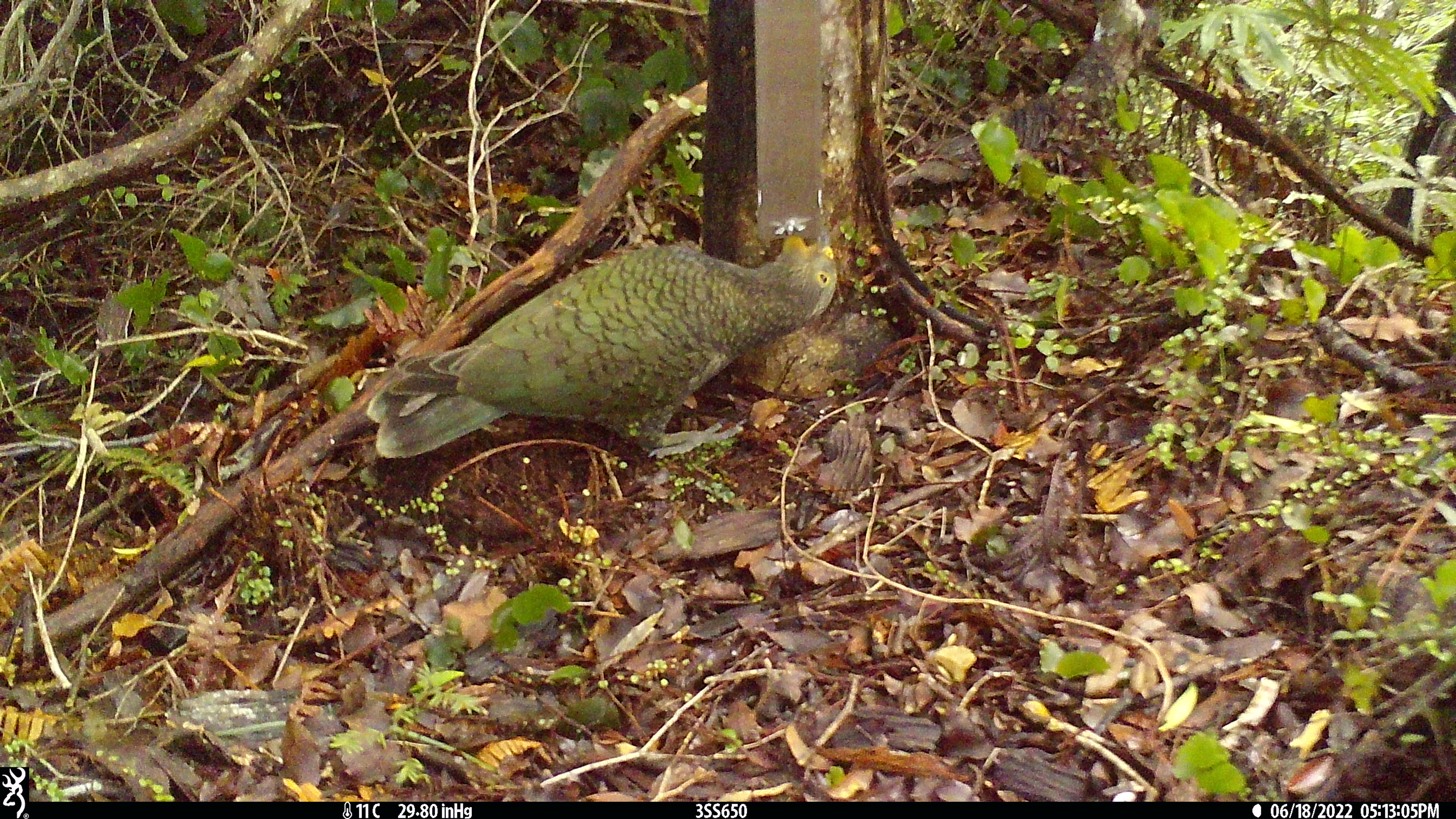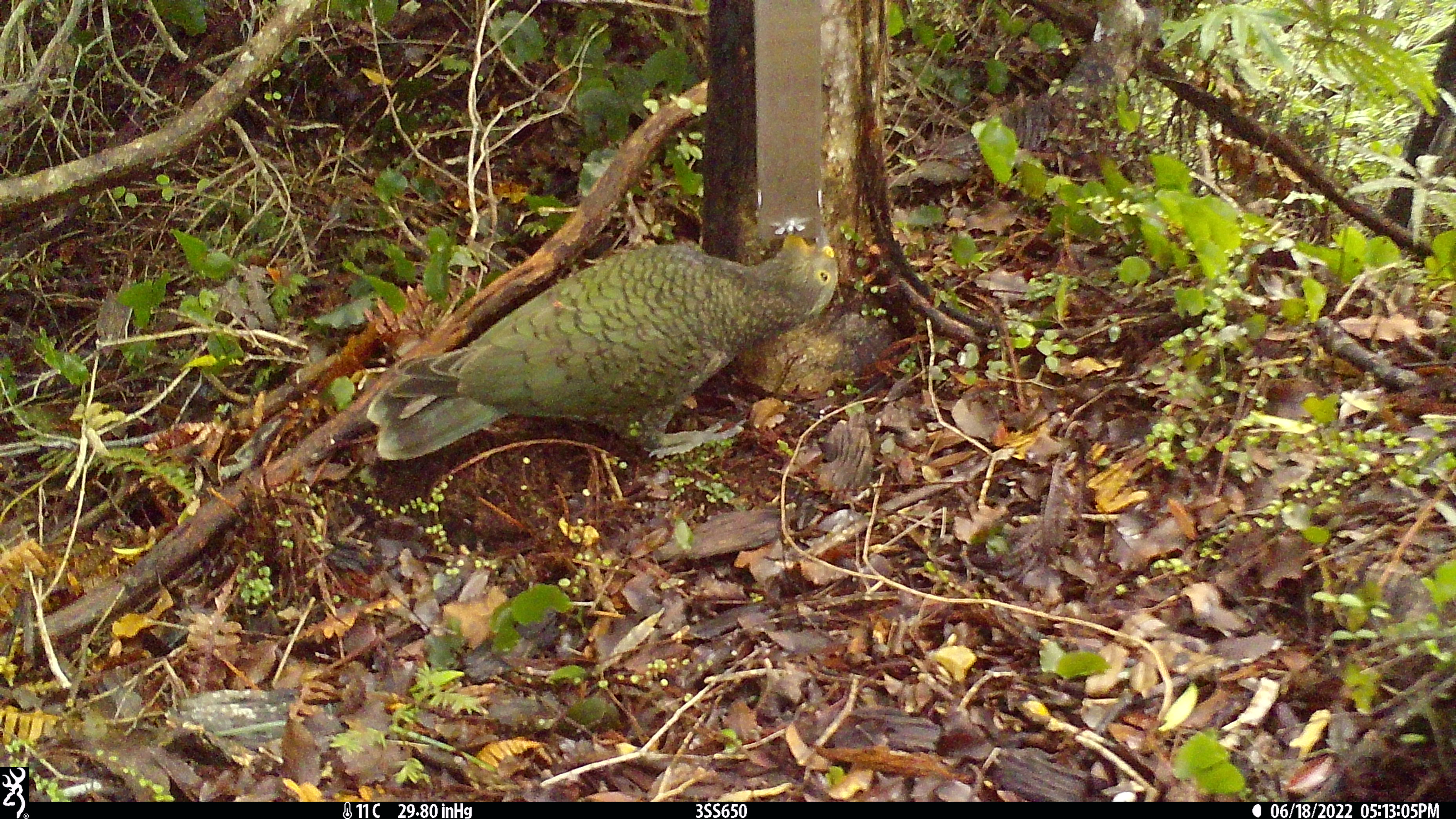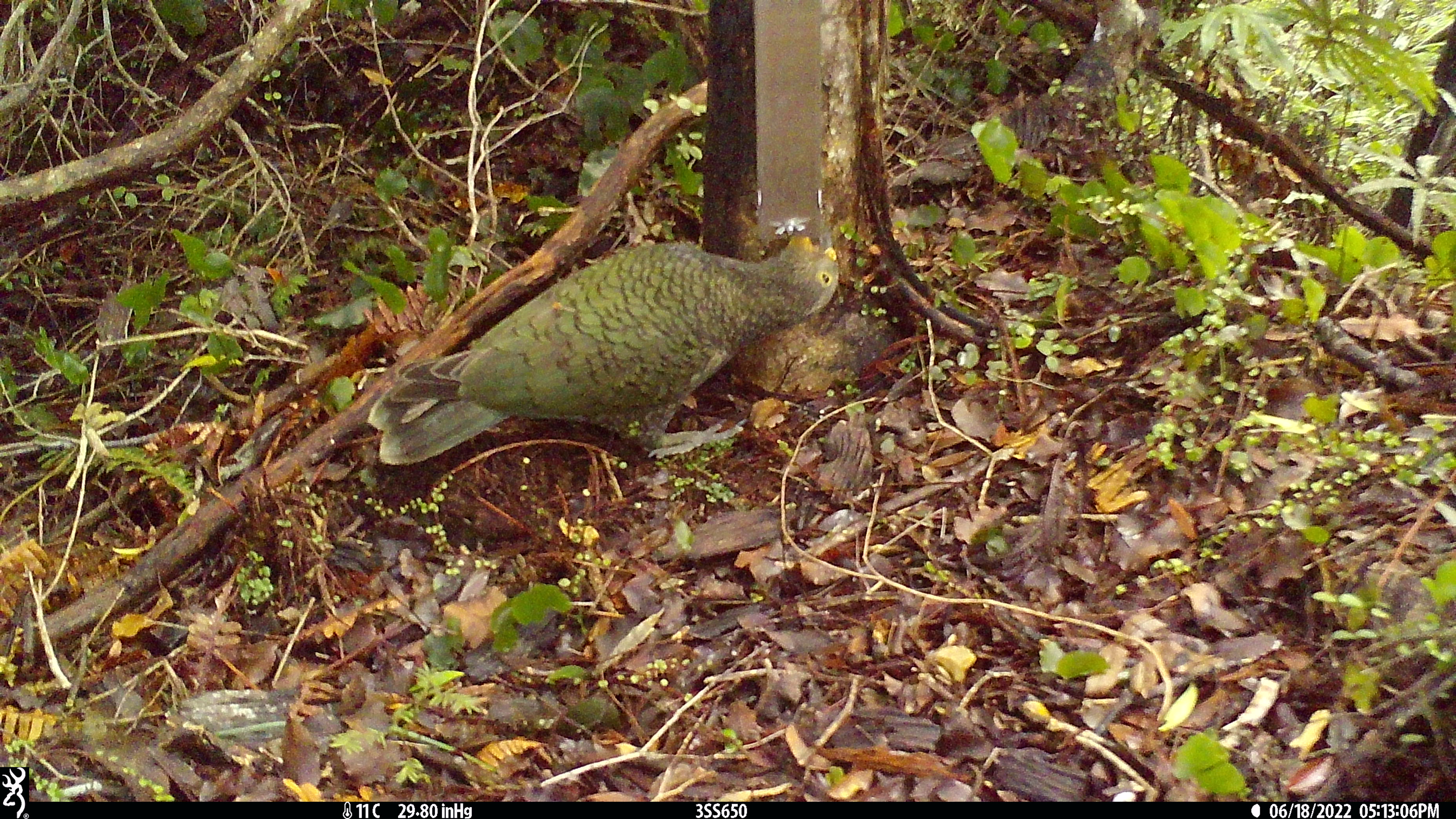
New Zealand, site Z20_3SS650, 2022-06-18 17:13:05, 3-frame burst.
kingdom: Animalia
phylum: Chordata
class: Aves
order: Psittaciformes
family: Strigopidae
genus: Nestor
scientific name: Nestor notabilis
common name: kea